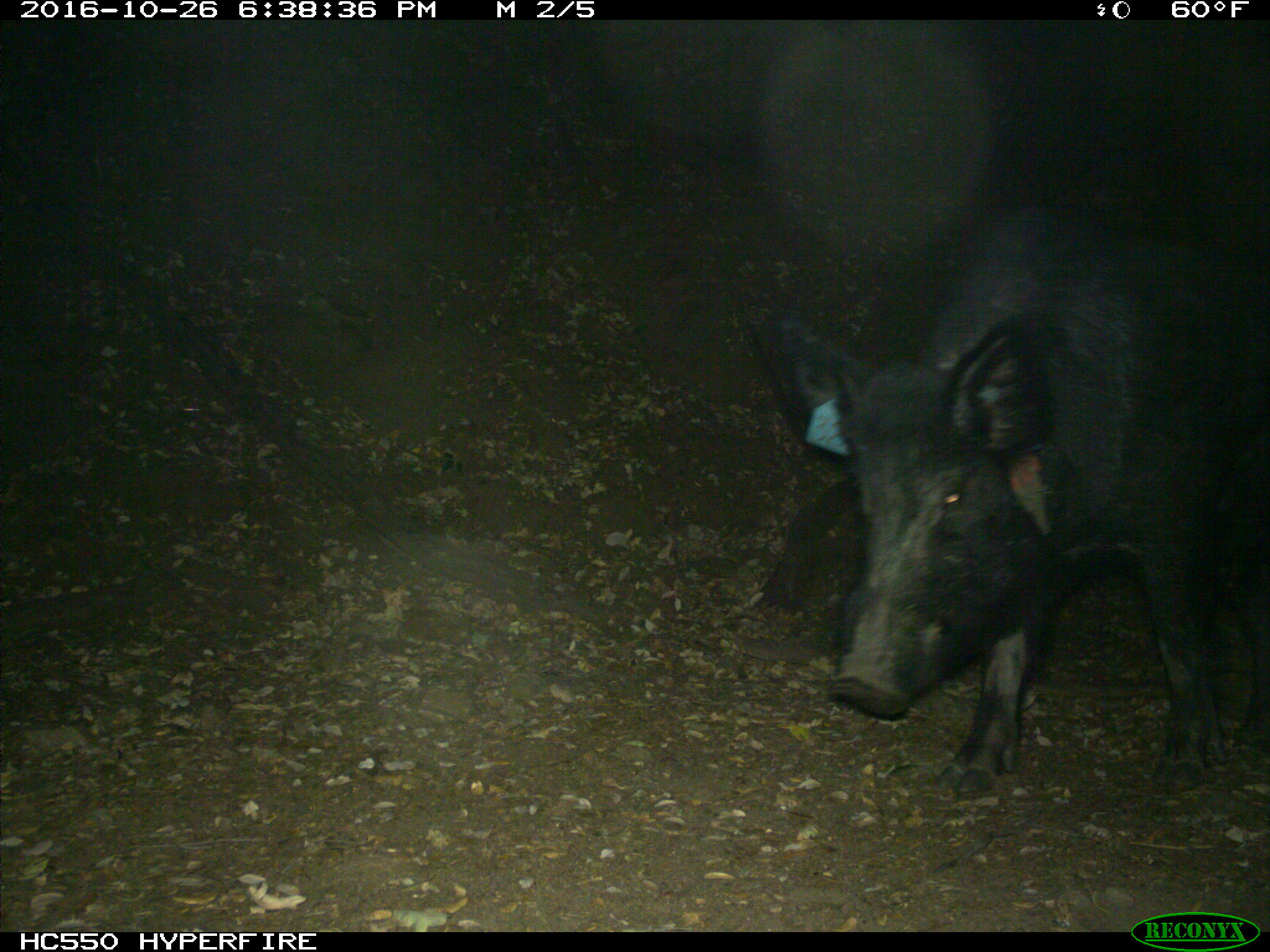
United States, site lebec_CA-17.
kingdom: Animalia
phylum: Chordata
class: Mammalia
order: Artiodactyla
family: Suidae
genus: Sus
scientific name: Sus scrofa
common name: wild boar